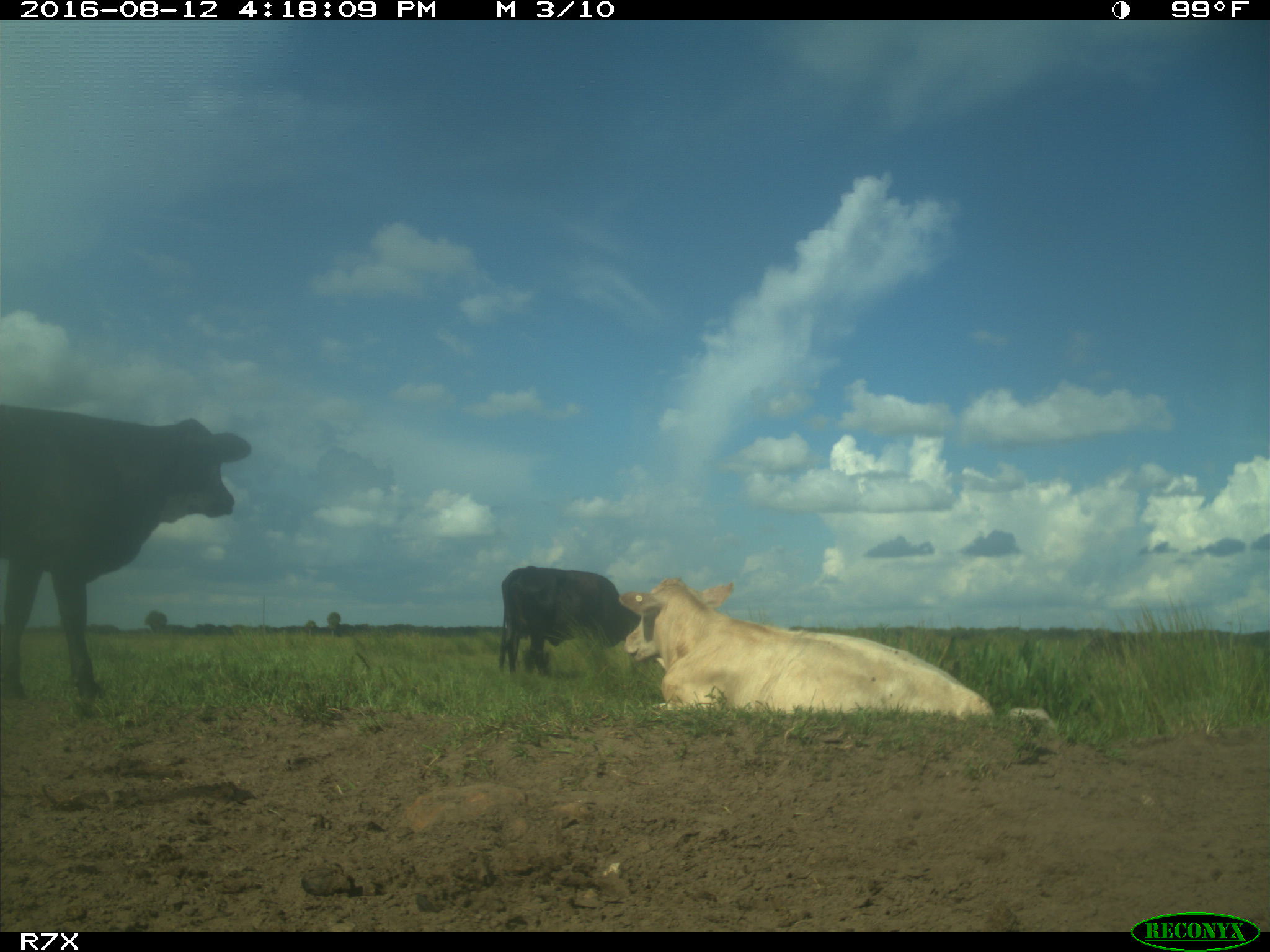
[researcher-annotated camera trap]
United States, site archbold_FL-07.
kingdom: Animalia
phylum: Chordata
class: Mammalia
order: Artiodactyla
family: Bovidae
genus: Bos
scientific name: Bos taurus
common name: domestic cow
Bos taurus (domestic cow).